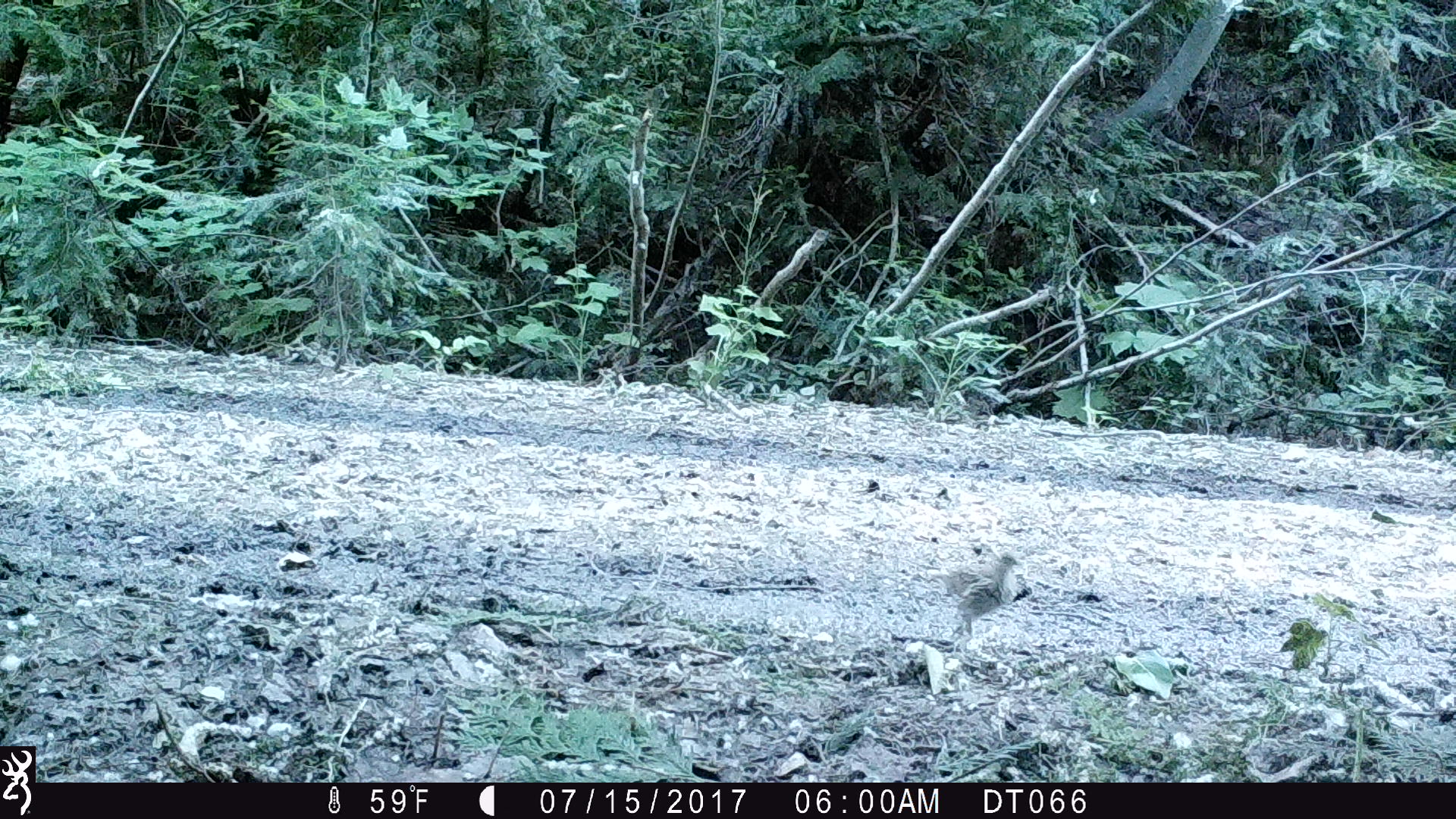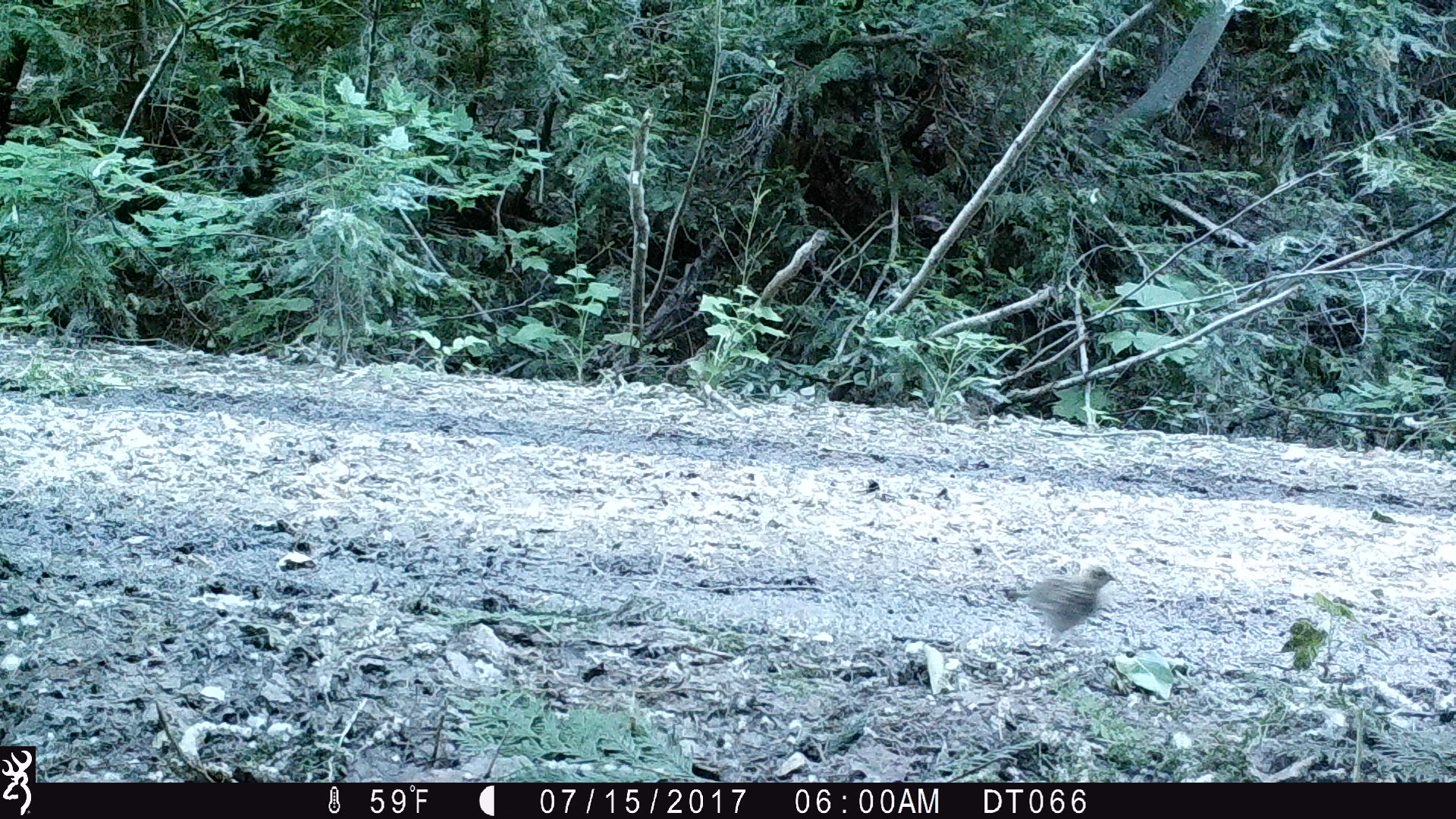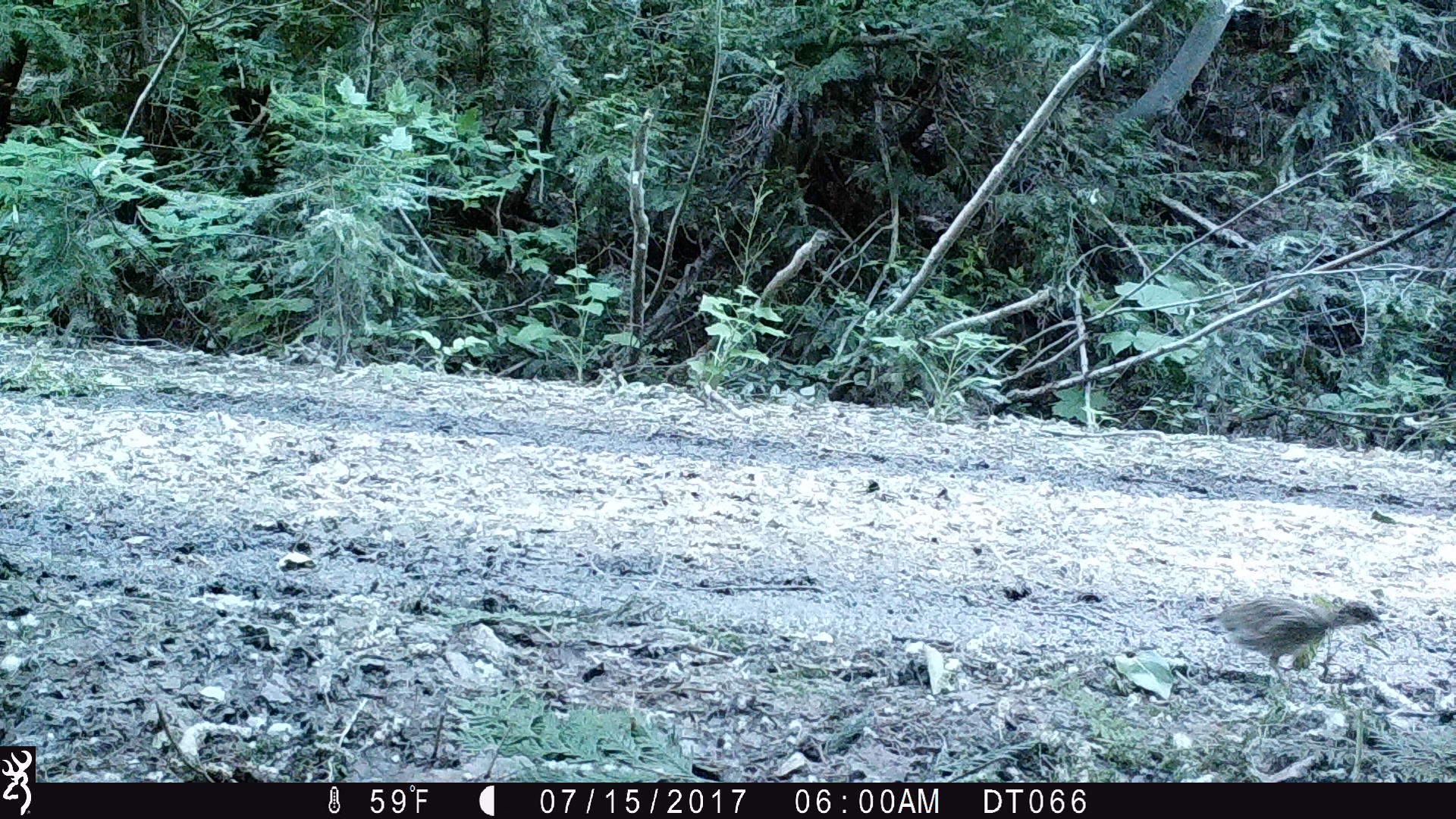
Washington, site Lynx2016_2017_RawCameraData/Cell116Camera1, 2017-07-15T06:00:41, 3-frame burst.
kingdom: Animalia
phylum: Chordata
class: Aves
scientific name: Aves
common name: birds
Aves (birds). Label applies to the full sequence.